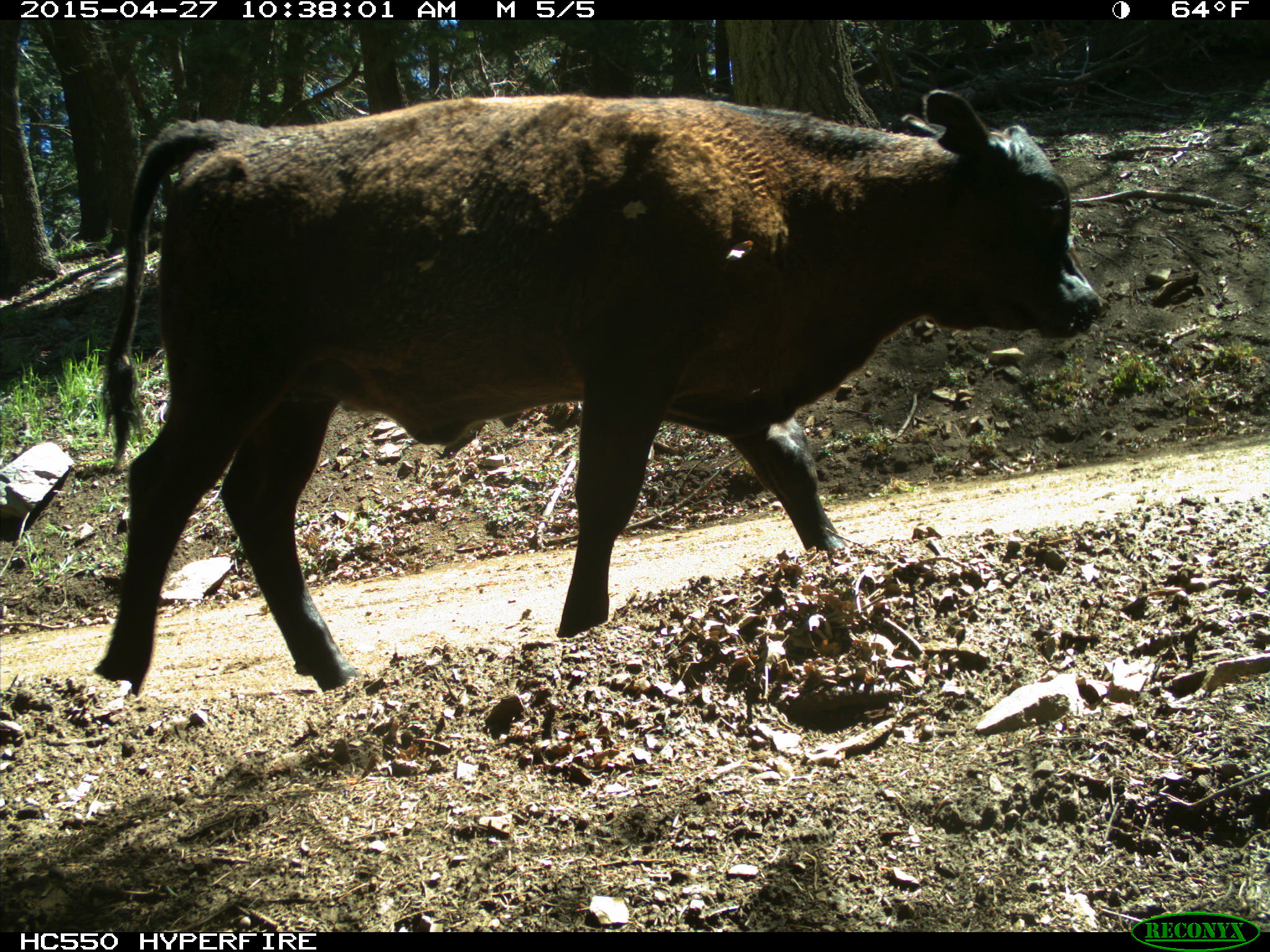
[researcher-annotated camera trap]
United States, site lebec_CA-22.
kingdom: Animalia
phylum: Chordata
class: Mammalia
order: Artiodactyla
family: Bovidae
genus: Bos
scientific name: Bos taurus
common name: domestic cow